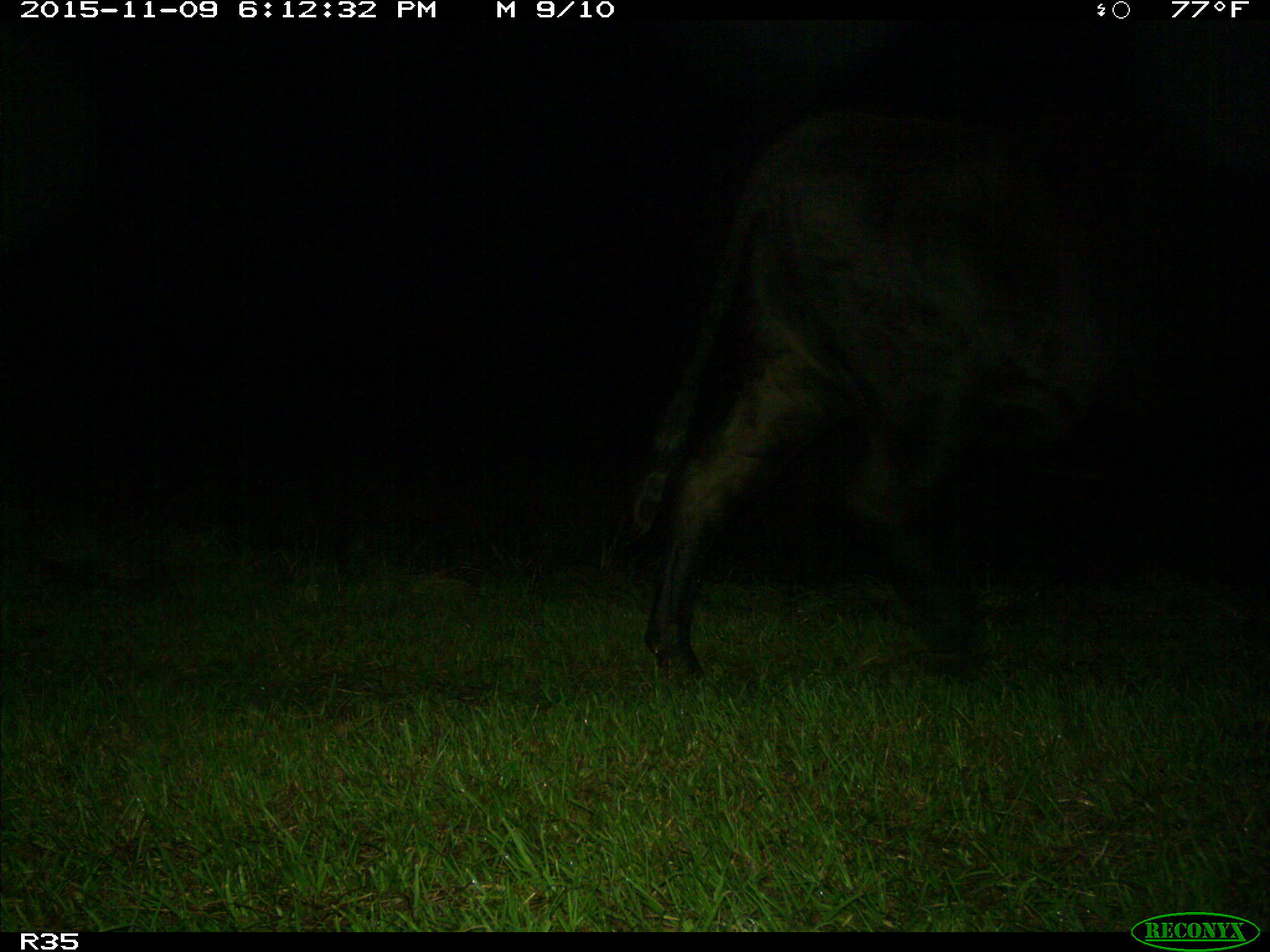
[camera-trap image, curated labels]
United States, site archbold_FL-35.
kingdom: Animalia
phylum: Chordata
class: Mammalia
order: Artiodactyla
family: Bovidae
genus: Bos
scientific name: Bos taurus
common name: domestic cow